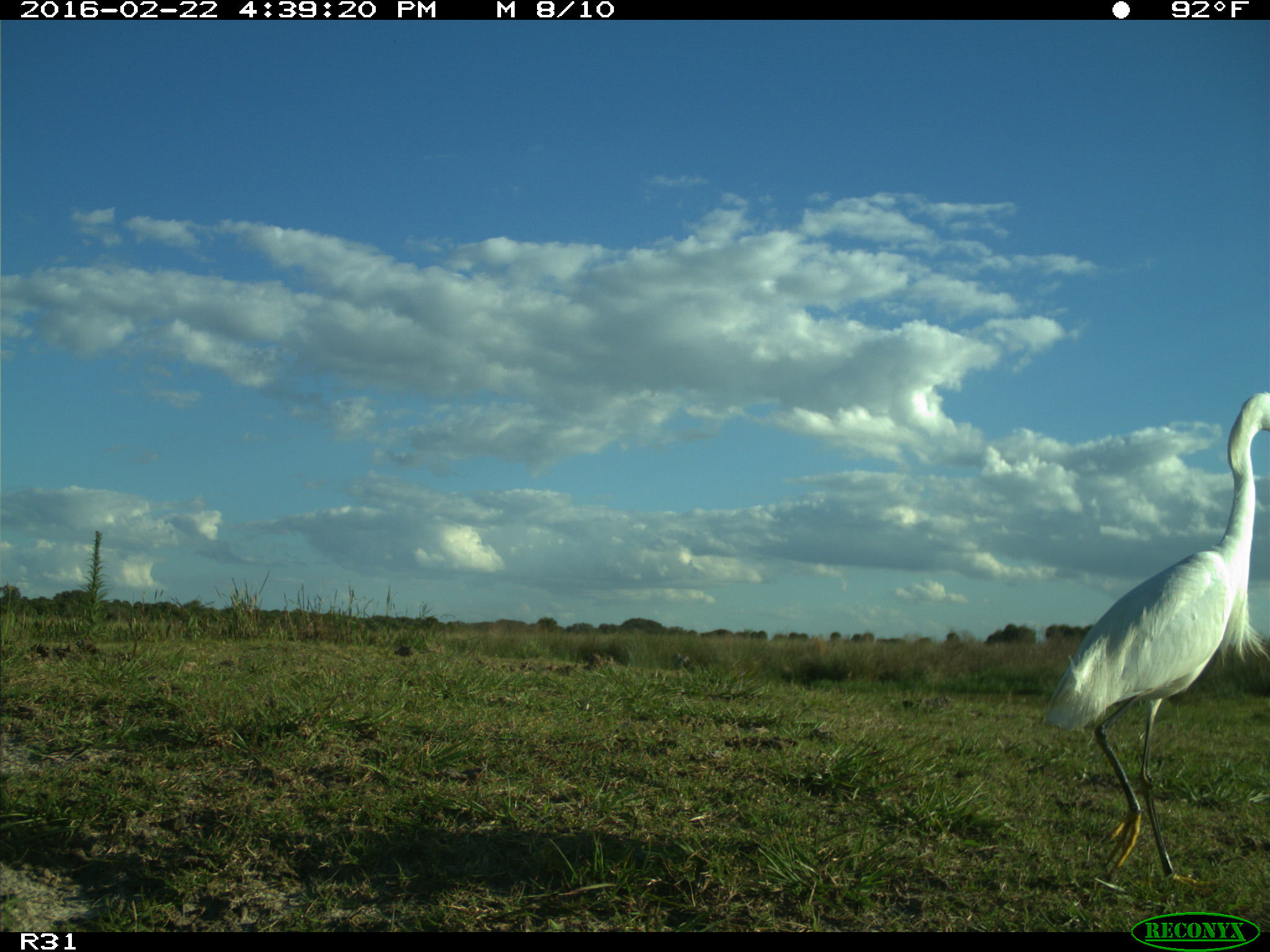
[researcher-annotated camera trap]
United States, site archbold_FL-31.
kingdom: Animalia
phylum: Chordata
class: Aves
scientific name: Aves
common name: birds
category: unidentified bird